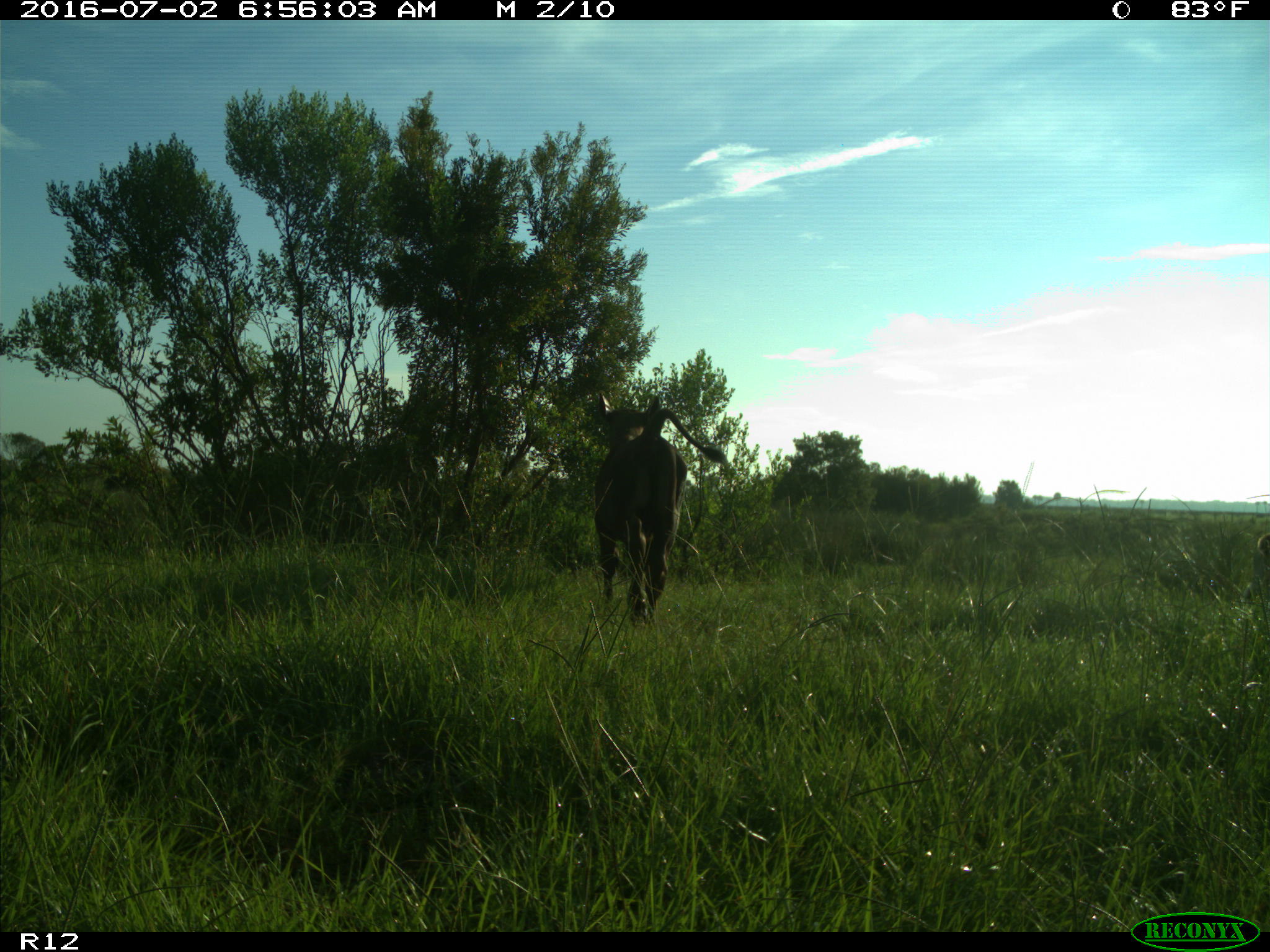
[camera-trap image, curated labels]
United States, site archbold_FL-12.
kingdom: Animalia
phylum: Chordata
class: Mammalia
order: Artiodactyla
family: Bovidae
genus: Bos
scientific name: Bos taurus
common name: domestic cow